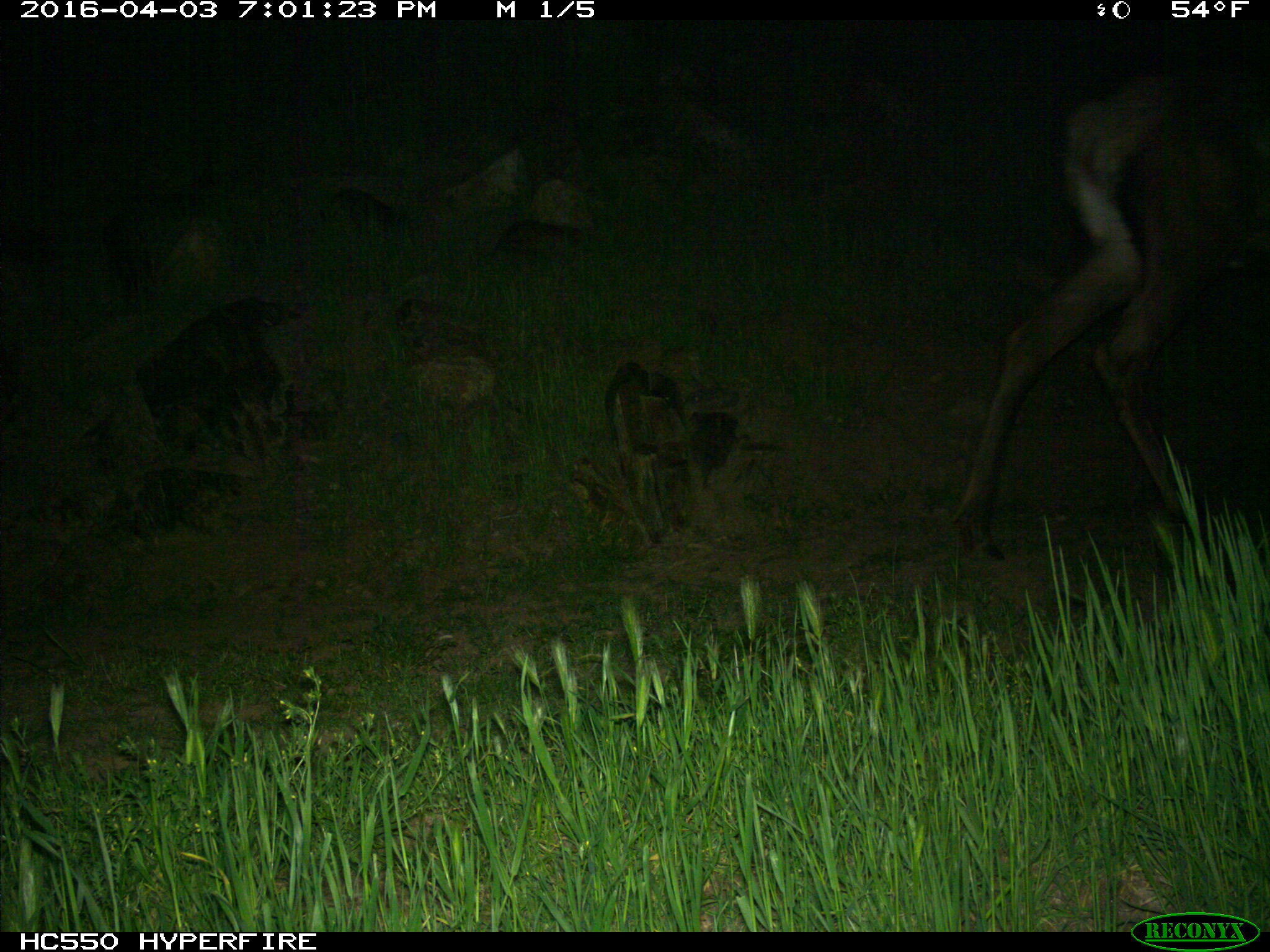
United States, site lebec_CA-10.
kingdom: Animalia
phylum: Chordata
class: Mammalia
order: Artiodactyla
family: Cervidae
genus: Cervus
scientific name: Cervus canadensis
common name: elk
Cervus canadensis (elk).